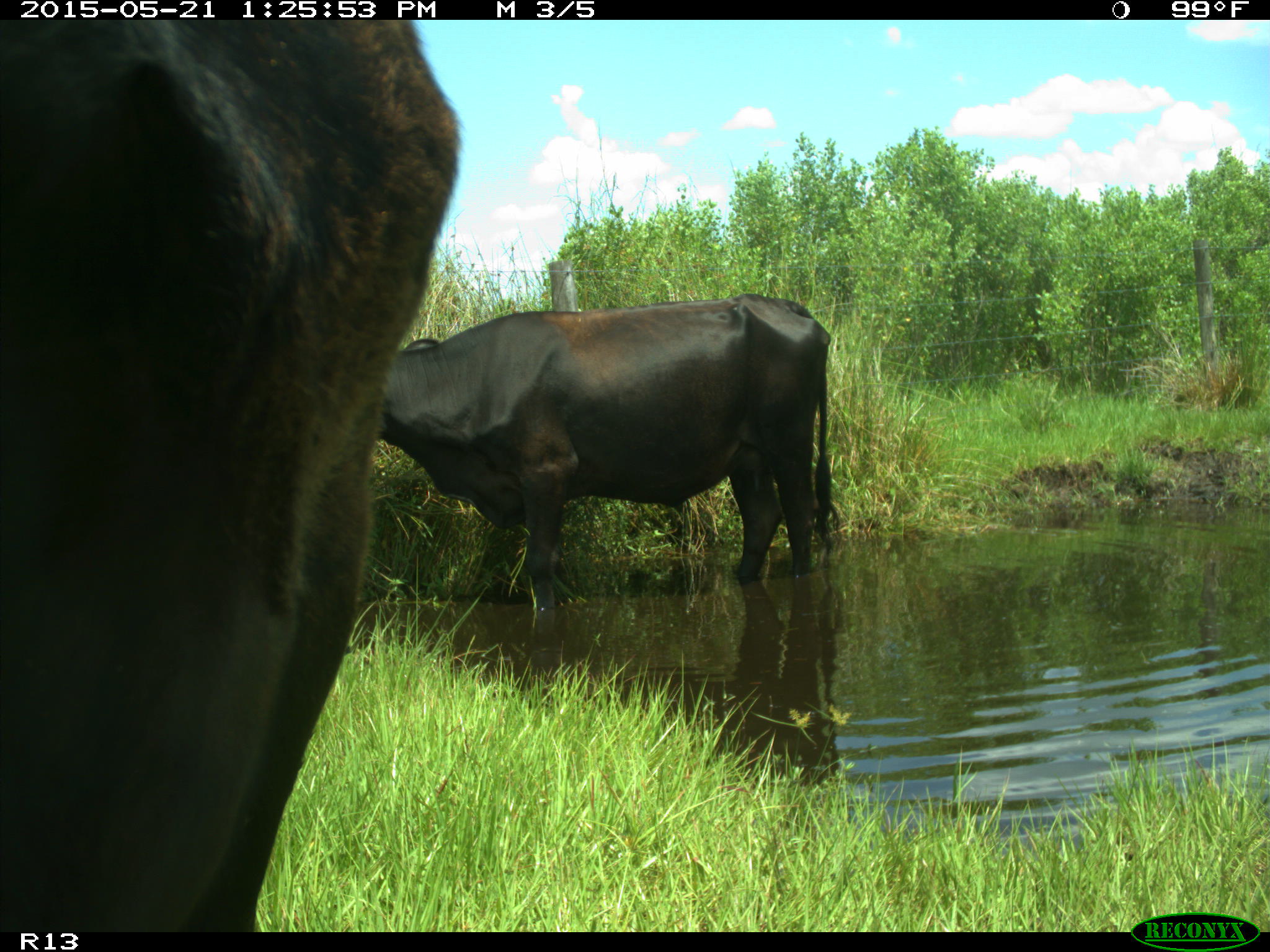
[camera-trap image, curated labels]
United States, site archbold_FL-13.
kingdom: Animalia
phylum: Chordata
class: Mammalia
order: Artiodactyla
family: Bovidae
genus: Bos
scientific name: Bos taurus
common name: domestic cow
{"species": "Bos taurus (domestic cow)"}